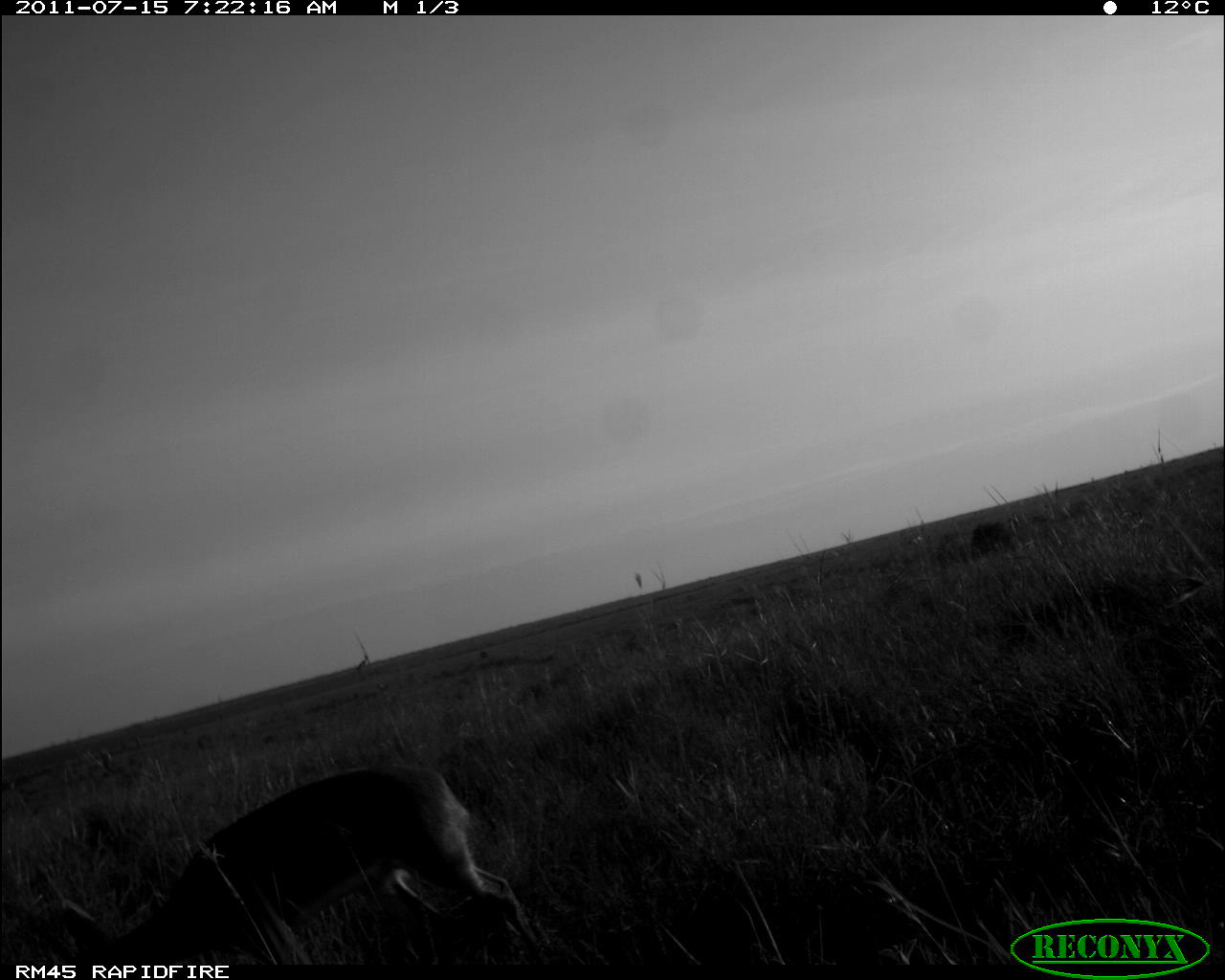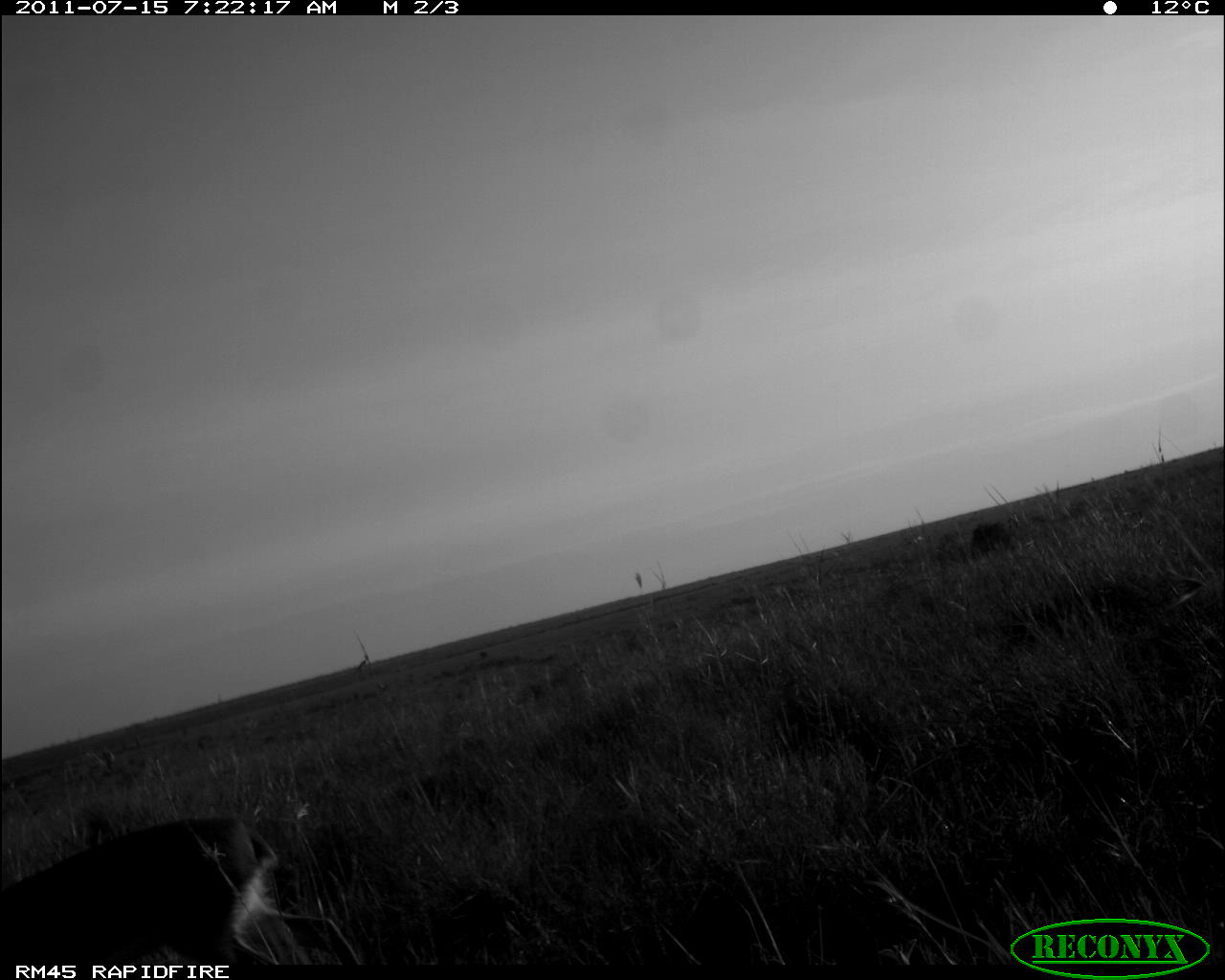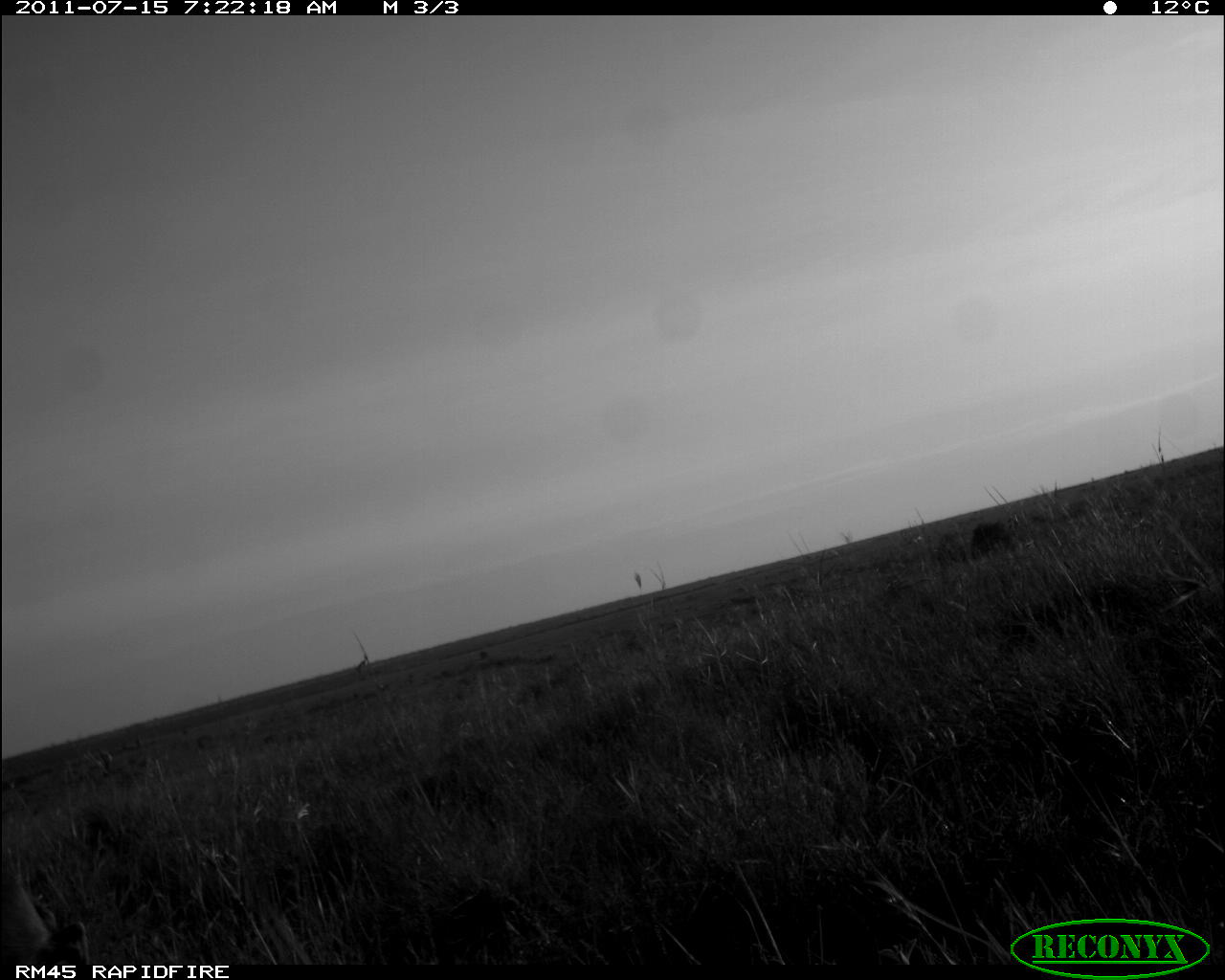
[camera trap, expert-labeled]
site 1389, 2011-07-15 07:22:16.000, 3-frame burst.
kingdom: Animalia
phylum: Chordata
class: Mammalia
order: Artiodactyla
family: Bovidae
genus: Raphicerus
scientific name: Raphicerus campestris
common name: steenbok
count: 1